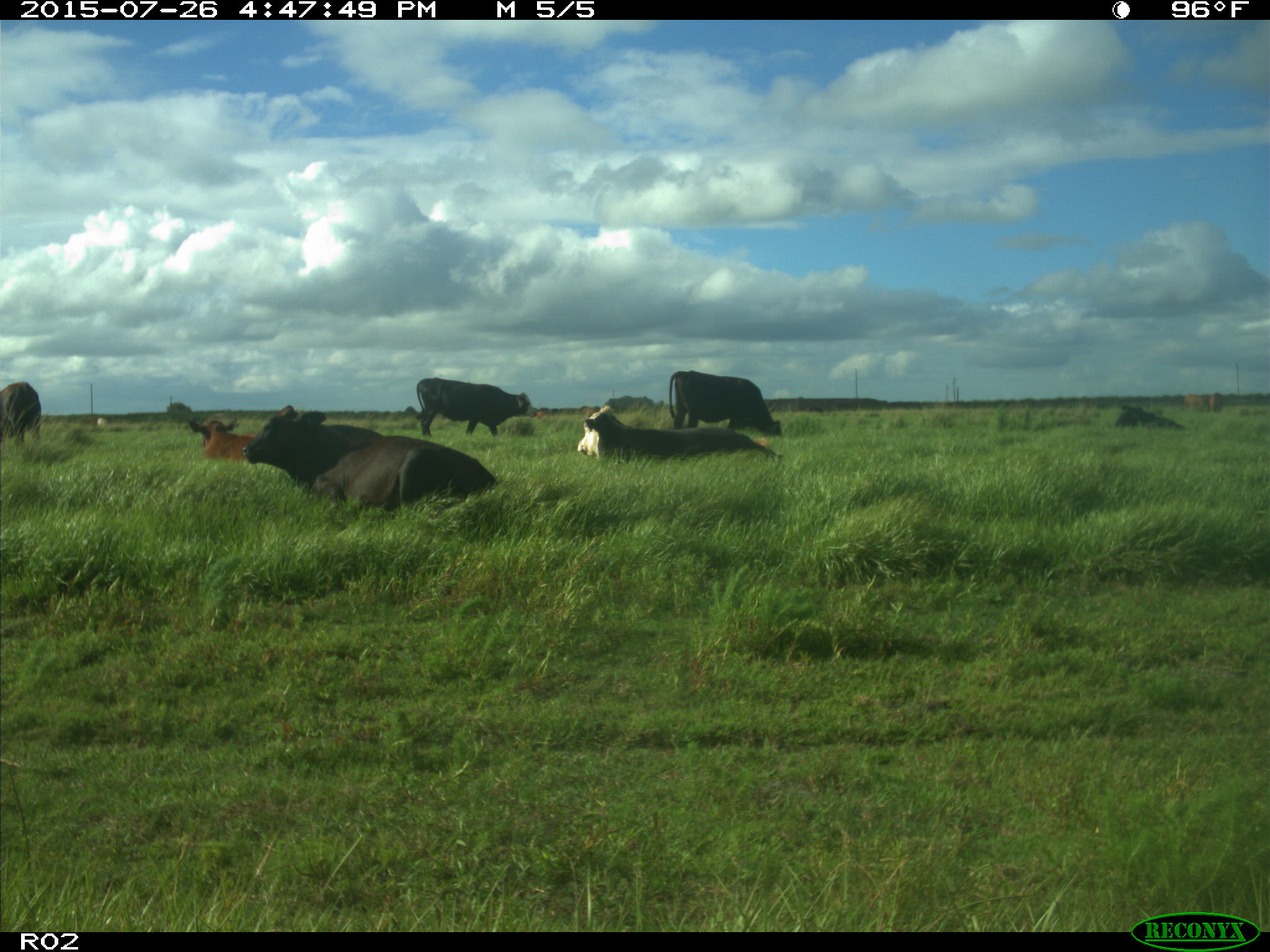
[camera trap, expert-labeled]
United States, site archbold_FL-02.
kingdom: Animalia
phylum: Chordata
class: Mammalia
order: Artiodactyla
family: Bovidae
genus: Bos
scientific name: Bos taurus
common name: domestic cow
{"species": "Bos taurus (domestic cow)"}